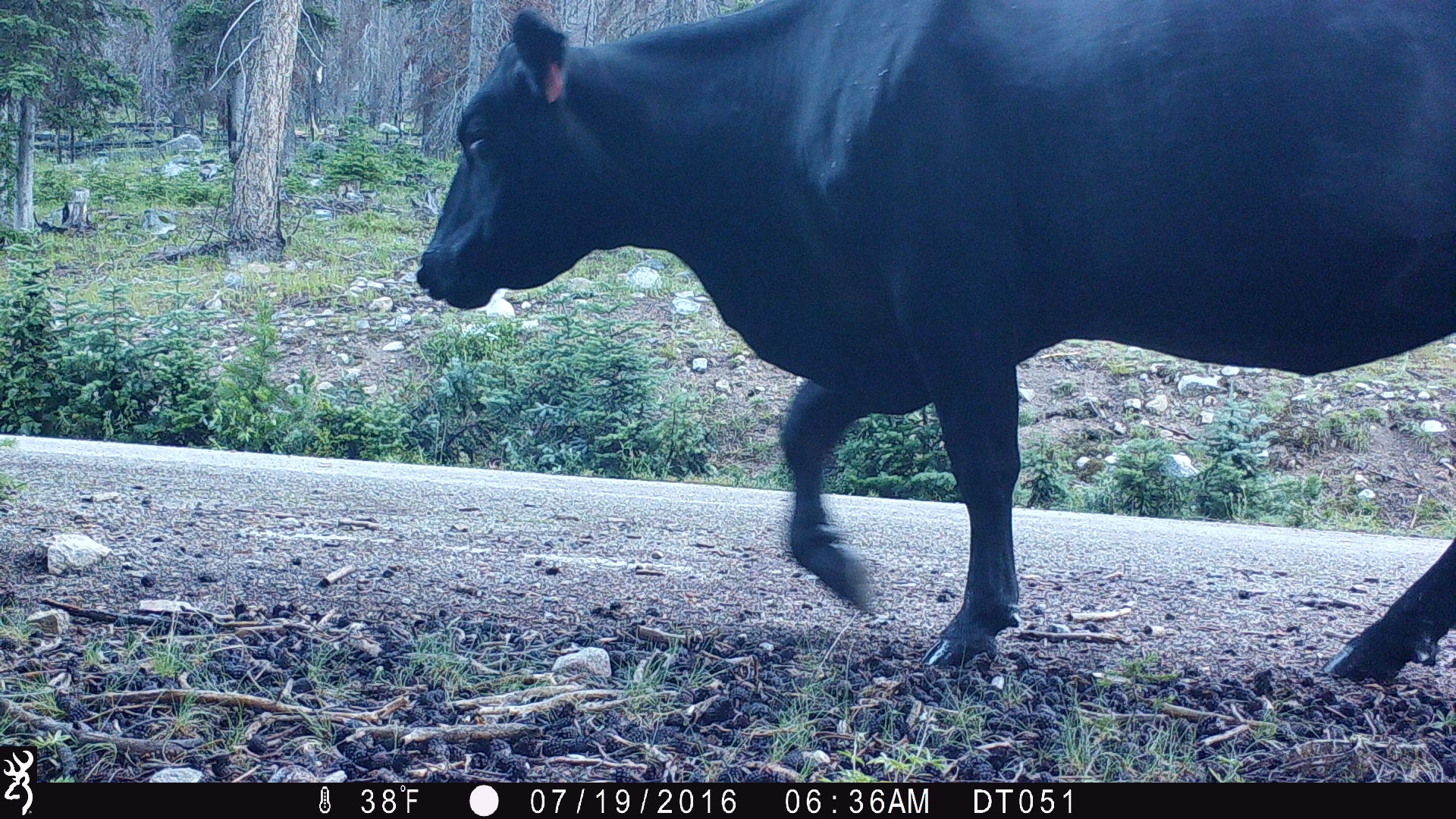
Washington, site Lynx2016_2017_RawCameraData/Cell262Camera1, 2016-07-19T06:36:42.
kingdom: Animalia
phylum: Chordata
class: Mammalia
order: Artiodactyla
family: Bovidae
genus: Bos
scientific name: Bos taurus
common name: domestic cattle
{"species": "domestic cattle (Bos taurus)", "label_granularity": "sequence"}